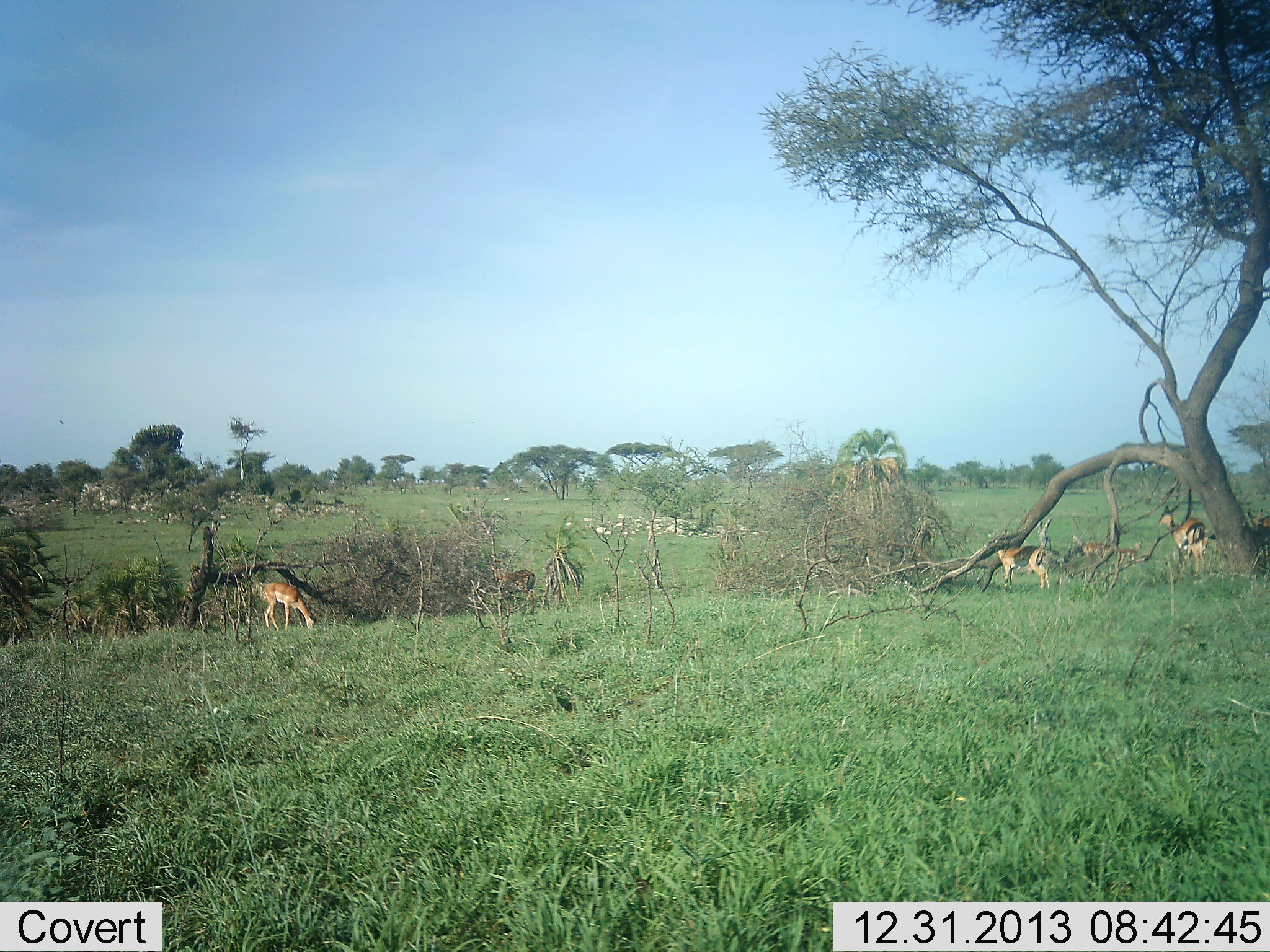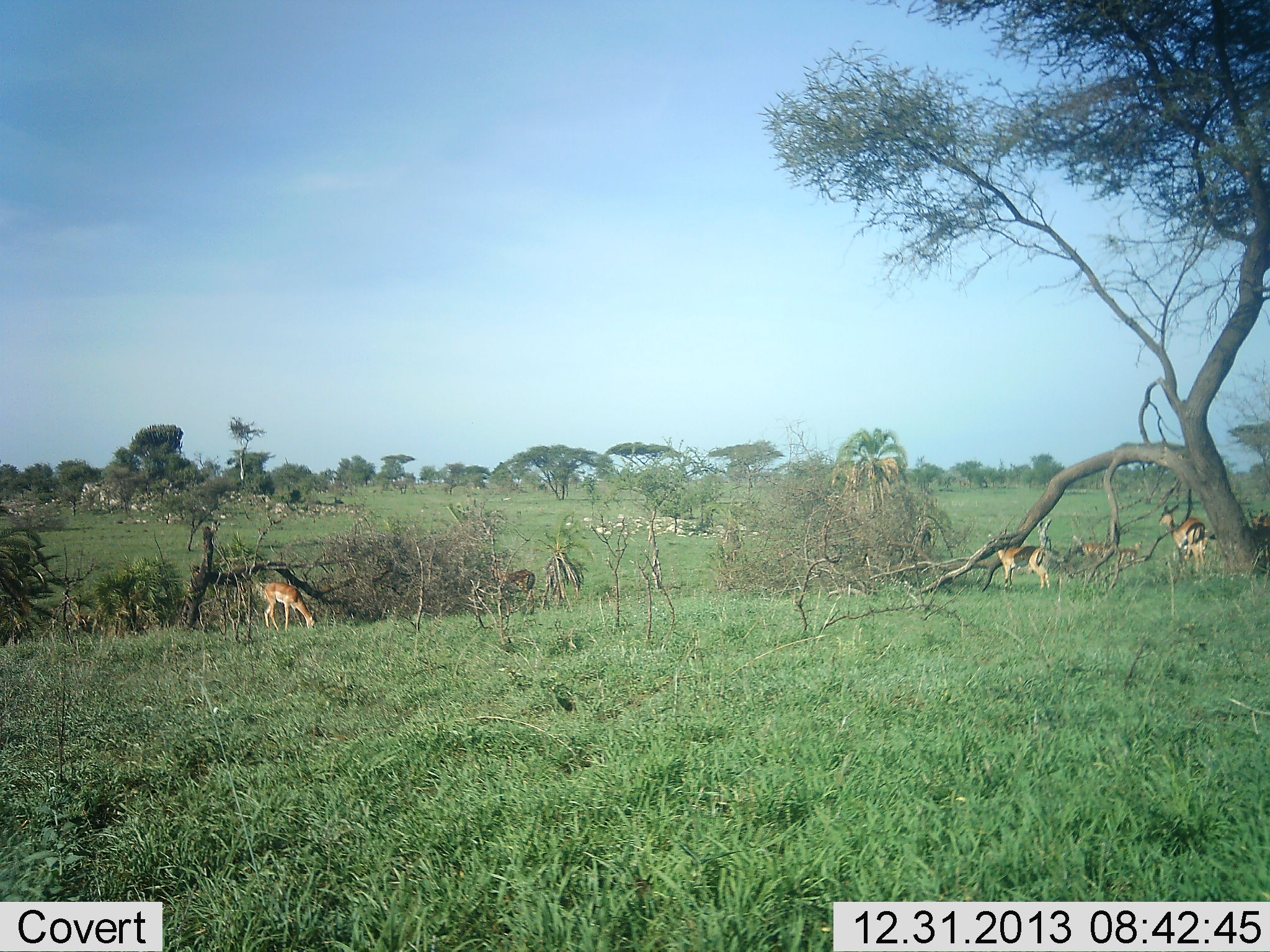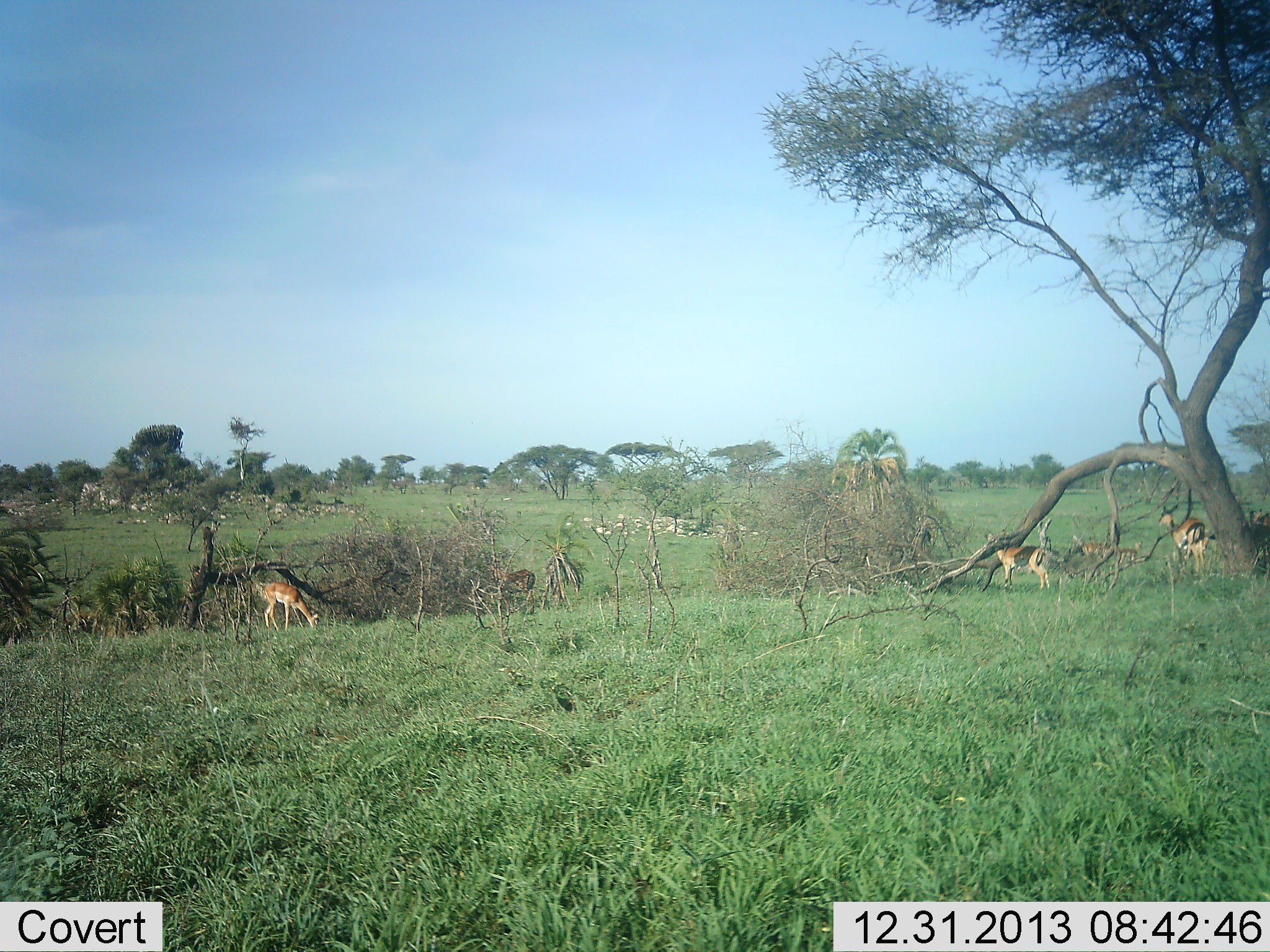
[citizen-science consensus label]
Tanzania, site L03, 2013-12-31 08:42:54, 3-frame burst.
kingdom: Animalia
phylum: Chordata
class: Mammalia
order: Artiodactyla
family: Bovidae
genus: Nanger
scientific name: Nanger granti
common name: grant's gazelle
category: gazellegrants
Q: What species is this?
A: Gazellegrants (grant's gazelle) (Nanger granti).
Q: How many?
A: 4.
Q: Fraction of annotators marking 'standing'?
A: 80%.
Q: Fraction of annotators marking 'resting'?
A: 0%.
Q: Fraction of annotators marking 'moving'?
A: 0%.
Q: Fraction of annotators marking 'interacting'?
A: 0%.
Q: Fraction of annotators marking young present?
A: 0%.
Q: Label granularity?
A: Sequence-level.